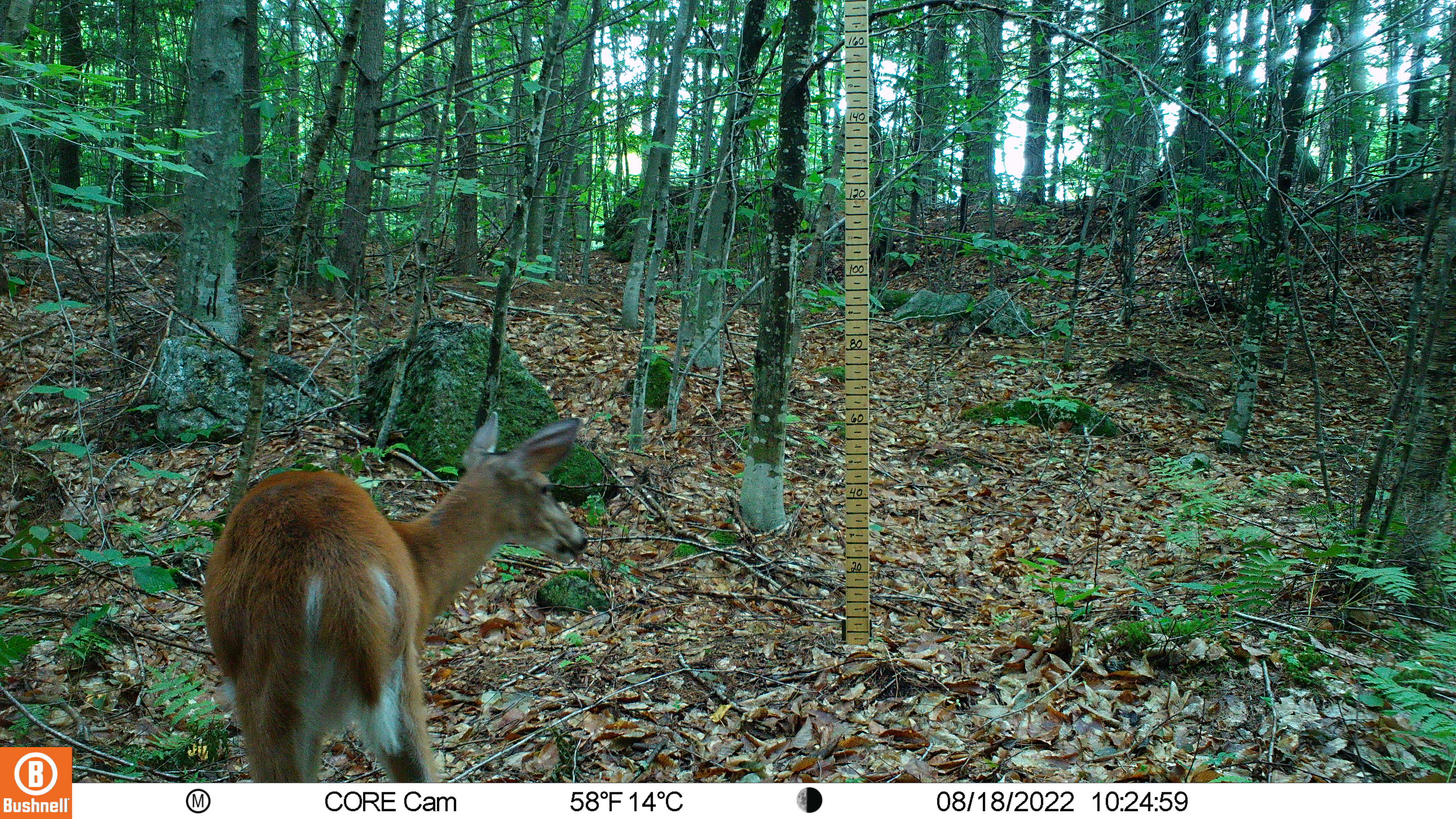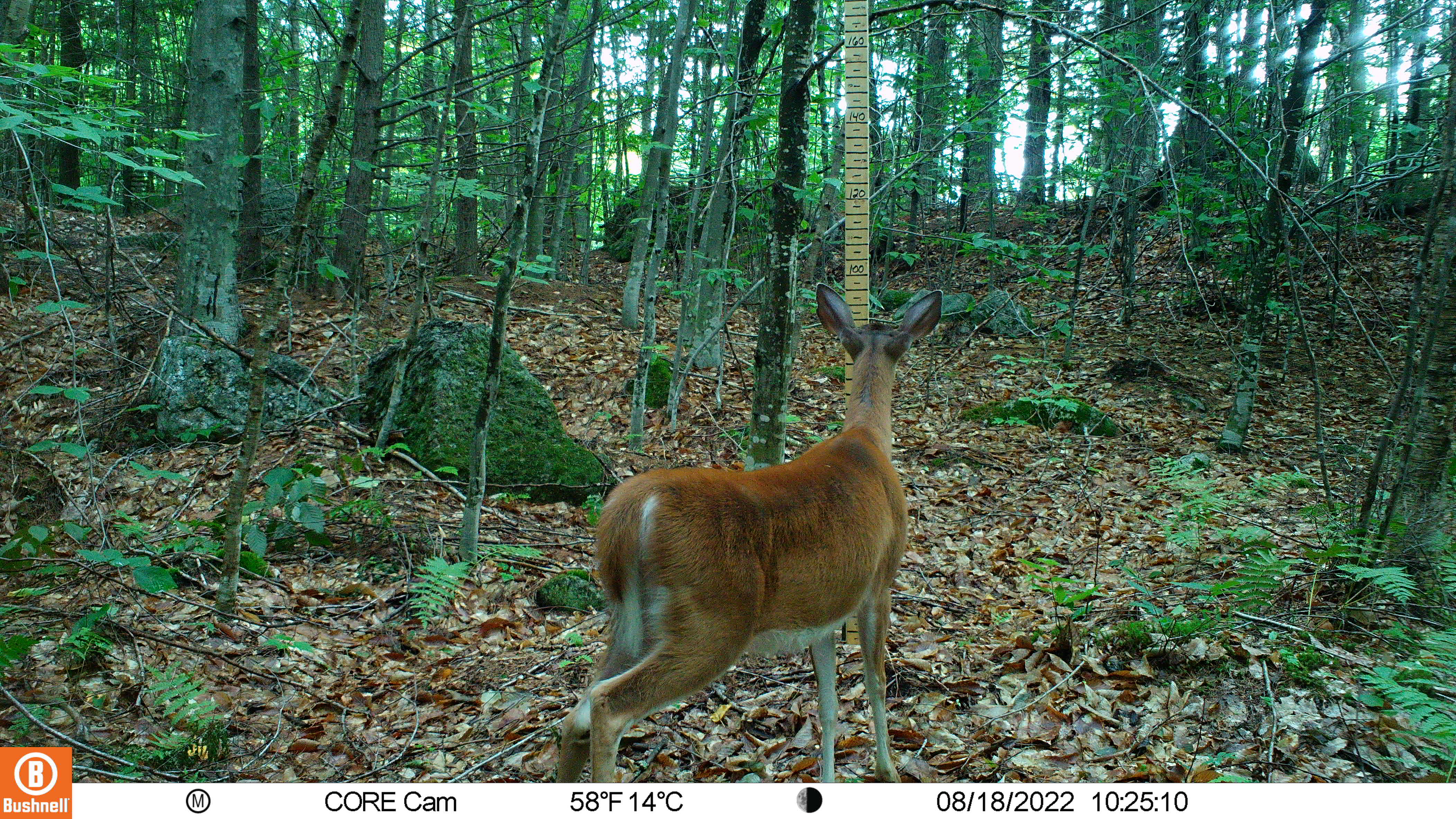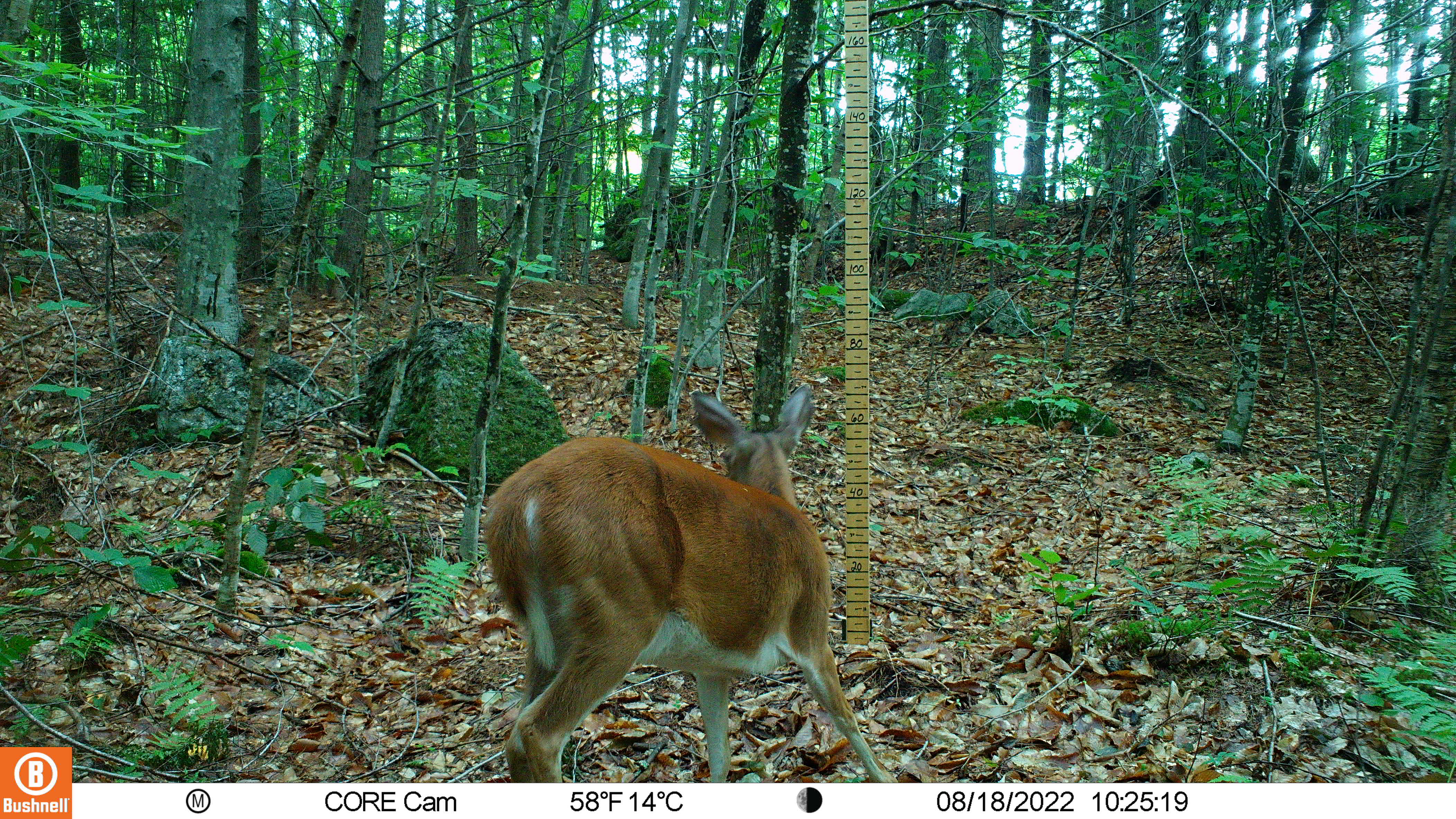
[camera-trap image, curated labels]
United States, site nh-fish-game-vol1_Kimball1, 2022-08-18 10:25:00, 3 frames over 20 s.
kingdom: Animalia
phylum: Chordata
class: Mammalia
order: Artiodactyla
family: Cervidae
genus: Odocoileus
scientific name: Odocoileus virginianus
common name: white-tailed deer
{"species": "white-tailed deer (Odocoileus virginianus)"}